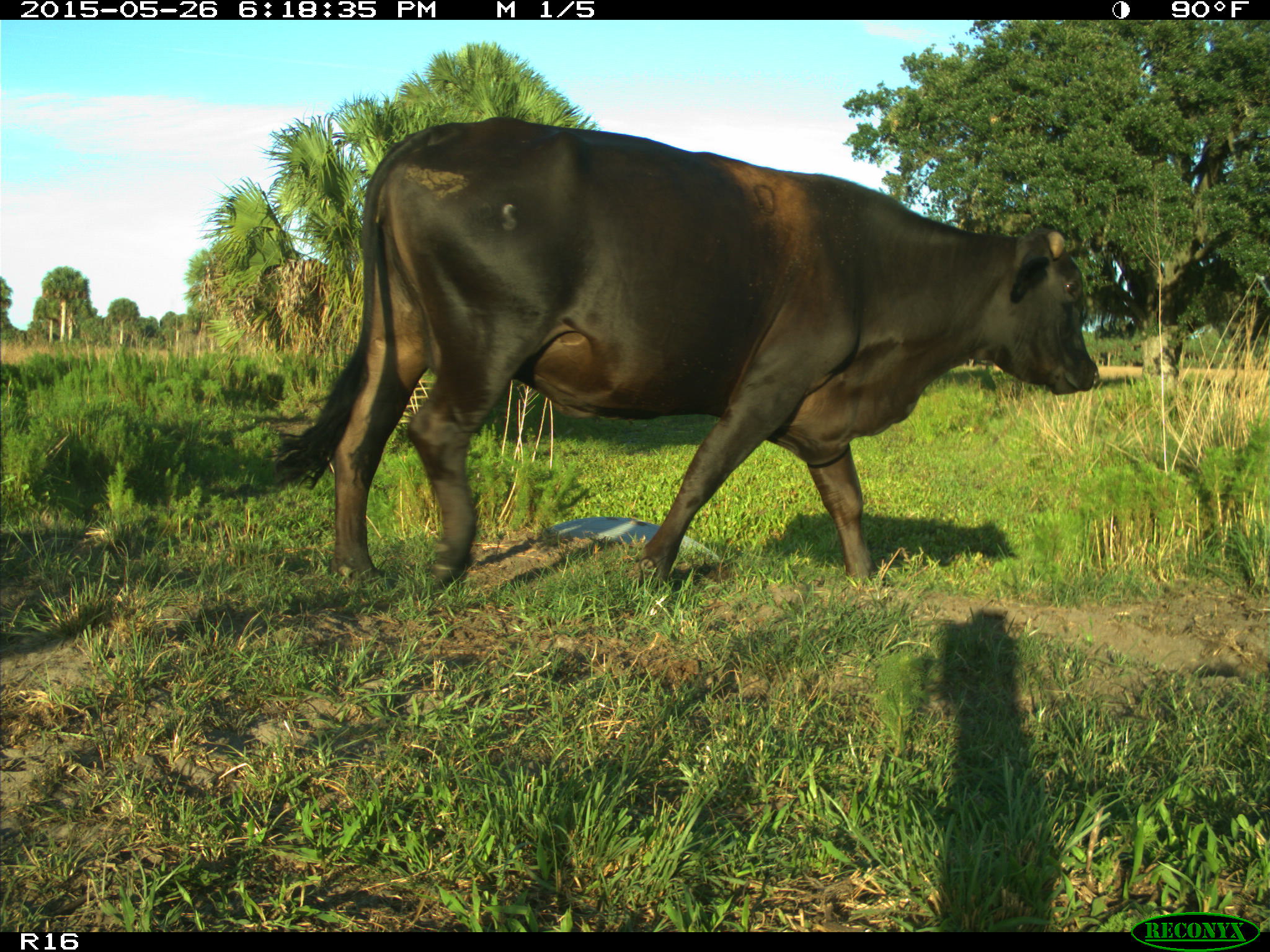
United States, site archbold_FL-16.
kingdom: Animalia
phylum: Chordata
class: Mammalia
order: Artiodactyla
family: Bovidae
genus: Bos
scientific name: Bos taurus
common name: domestic cow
Bos taurus (domestic cow).